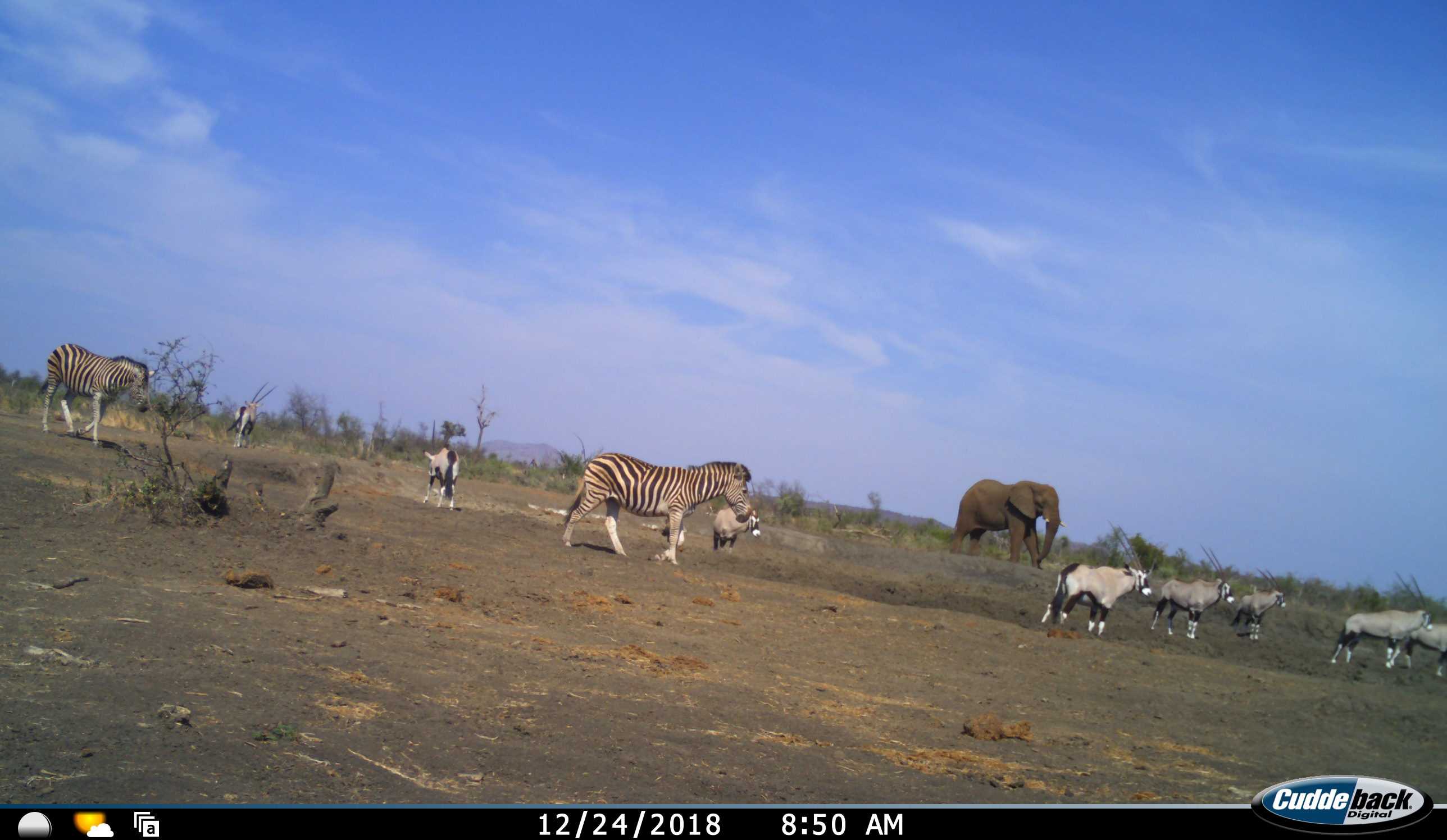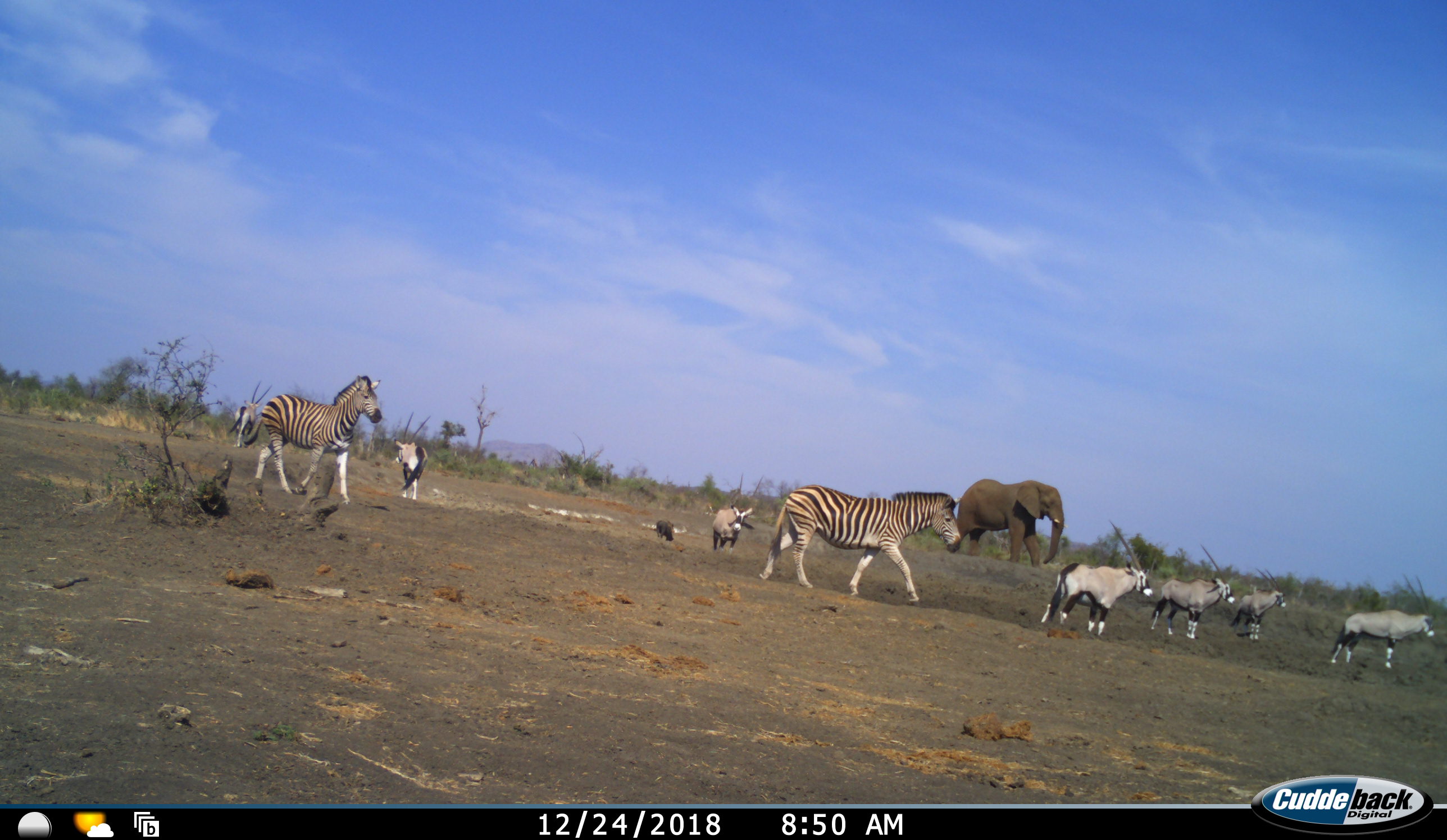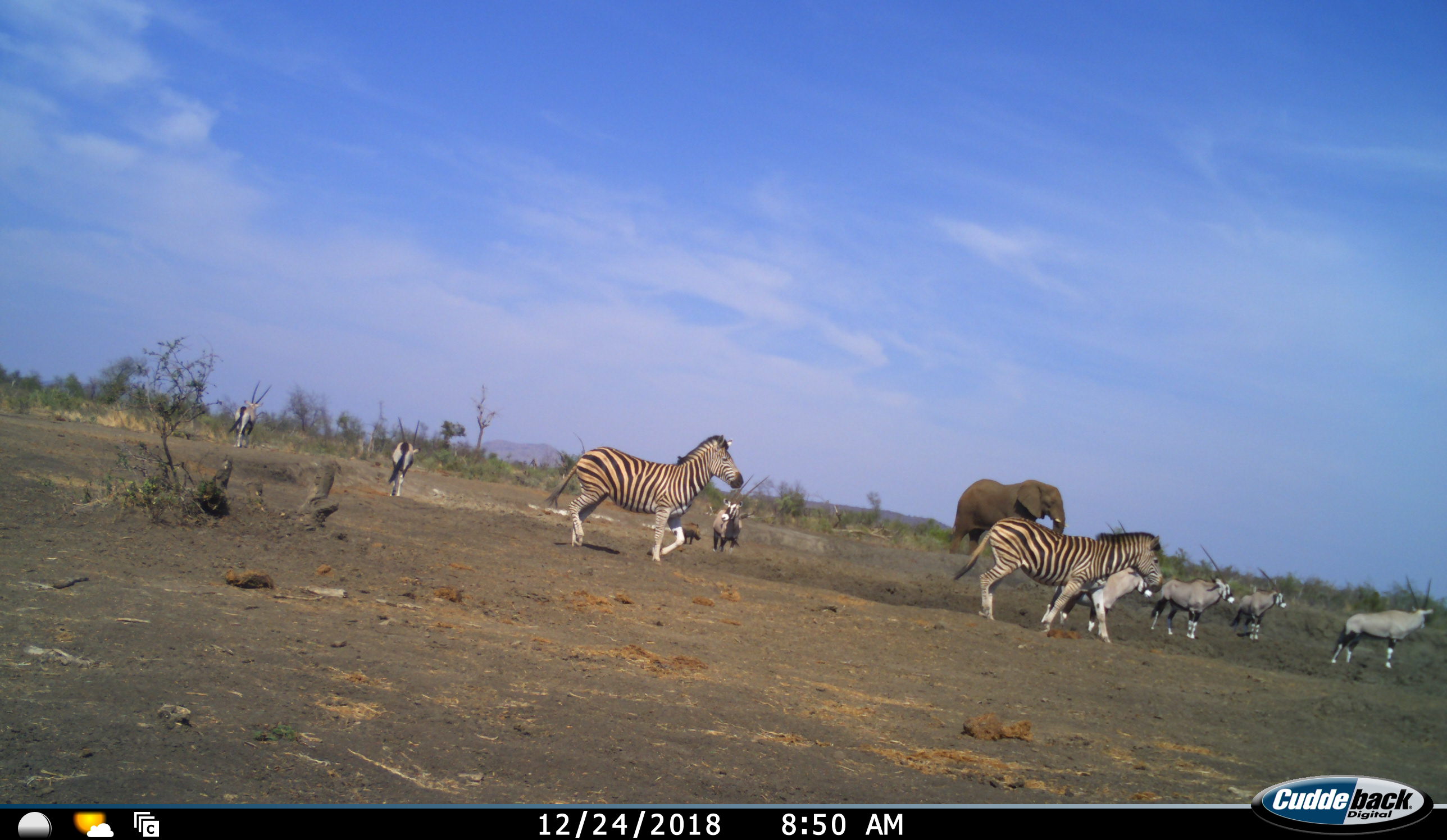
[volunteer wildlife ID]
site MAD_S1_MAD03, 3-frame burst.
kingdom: Animalia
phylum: Chordata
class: Mammalia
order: Proboscidea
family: Elephantidae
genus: Loxodonta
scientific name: Loxodonta africana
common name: african bush elephant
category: elephant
Elephant (african bush elephant) (Loxodonta africana), count 1. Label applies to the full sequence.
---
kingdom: Animalia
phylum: Chordata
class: Mammalia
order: Artiodactyla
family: Bovidae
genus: Oryx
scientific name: Oryx gazella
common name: gemsbok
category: oryx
Oryx (gemsbok) (Oryx gazella), count 8. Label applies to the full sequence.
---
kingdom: Animalia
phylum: Chordata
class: Mammalia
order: Perissodactyla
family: Equidae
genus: Equus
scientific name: Equus quagga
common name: plains zebra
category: zebraplains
Zebraplains (plains zebra) (Equus quagga), count 2. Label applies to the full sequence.